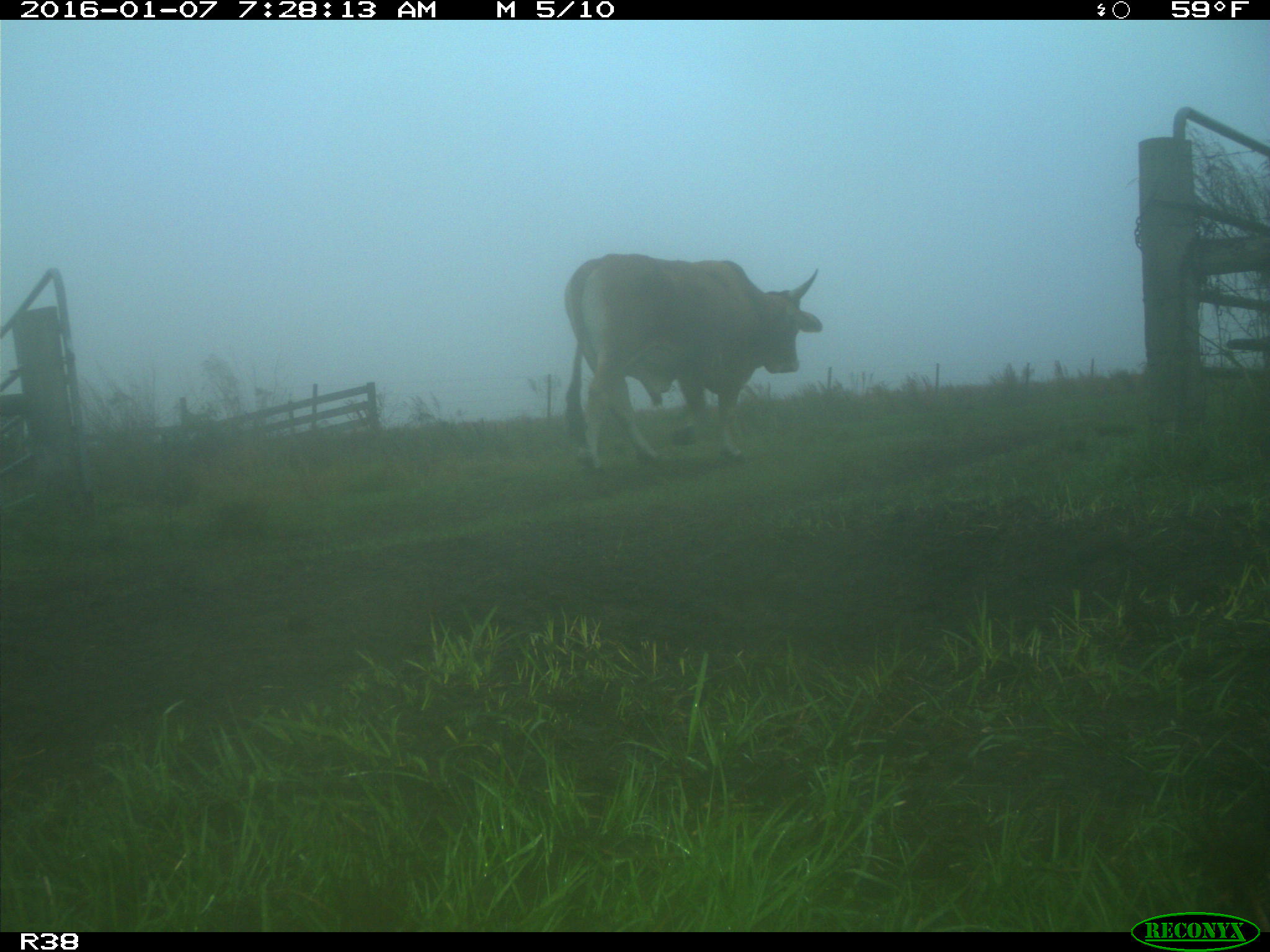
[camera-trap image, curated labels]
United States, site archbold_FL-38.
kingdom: Animalia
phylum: Chordata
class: Mammalia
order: Artiodactyla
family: Bovidae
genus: Bos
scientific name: Bos taurus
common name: domestic cow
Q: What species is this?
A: Bos taurus (domestic cow).